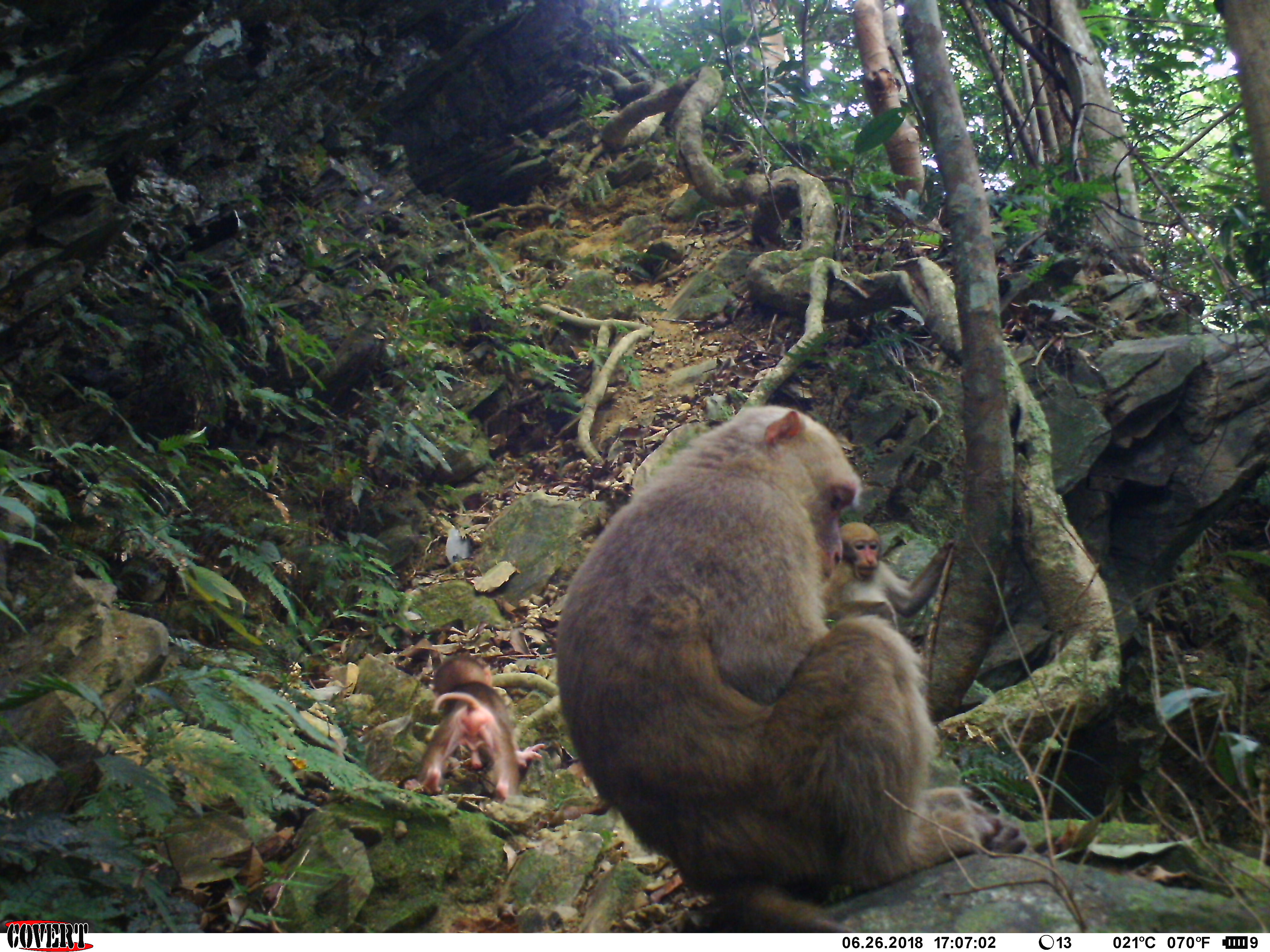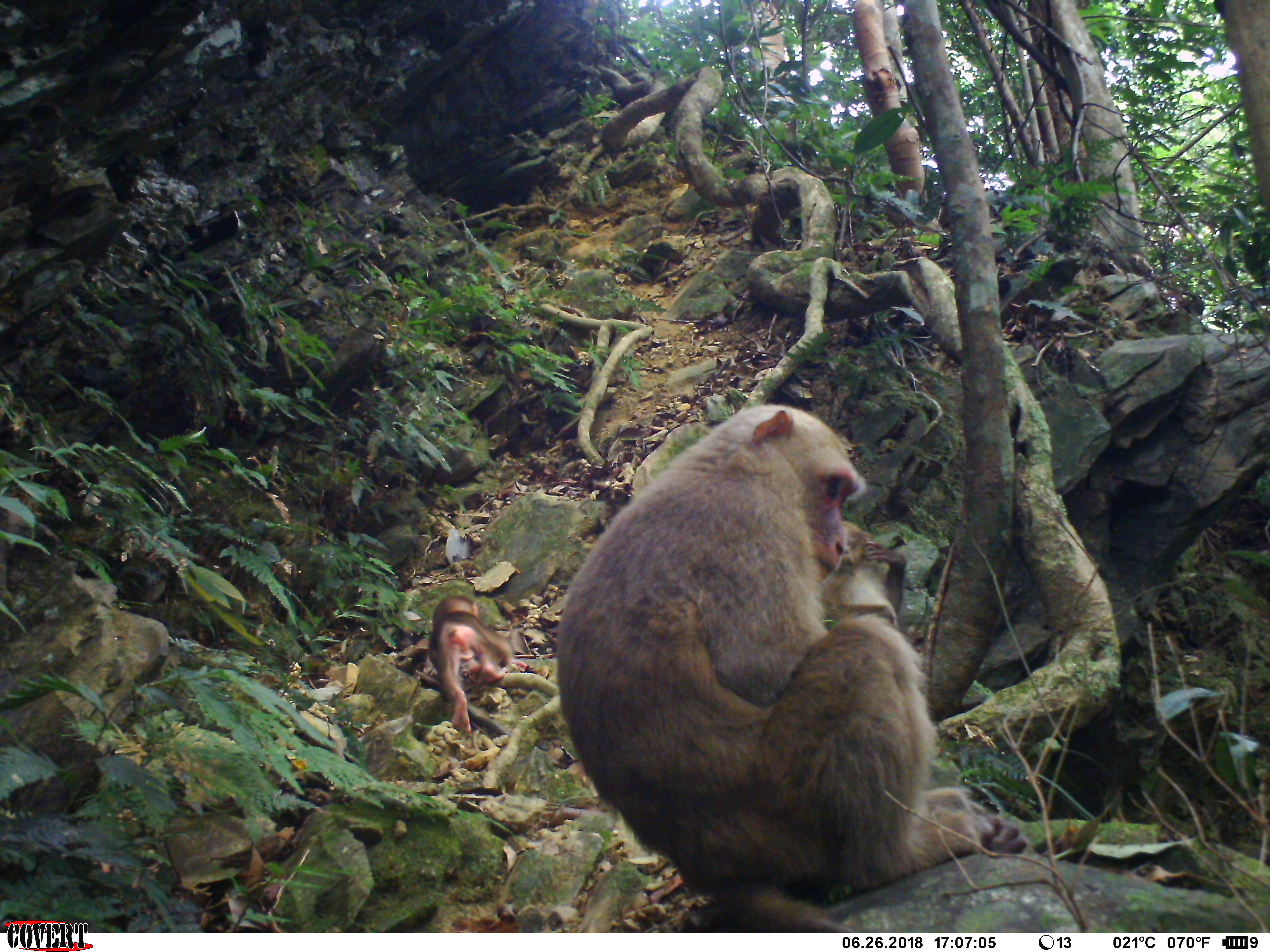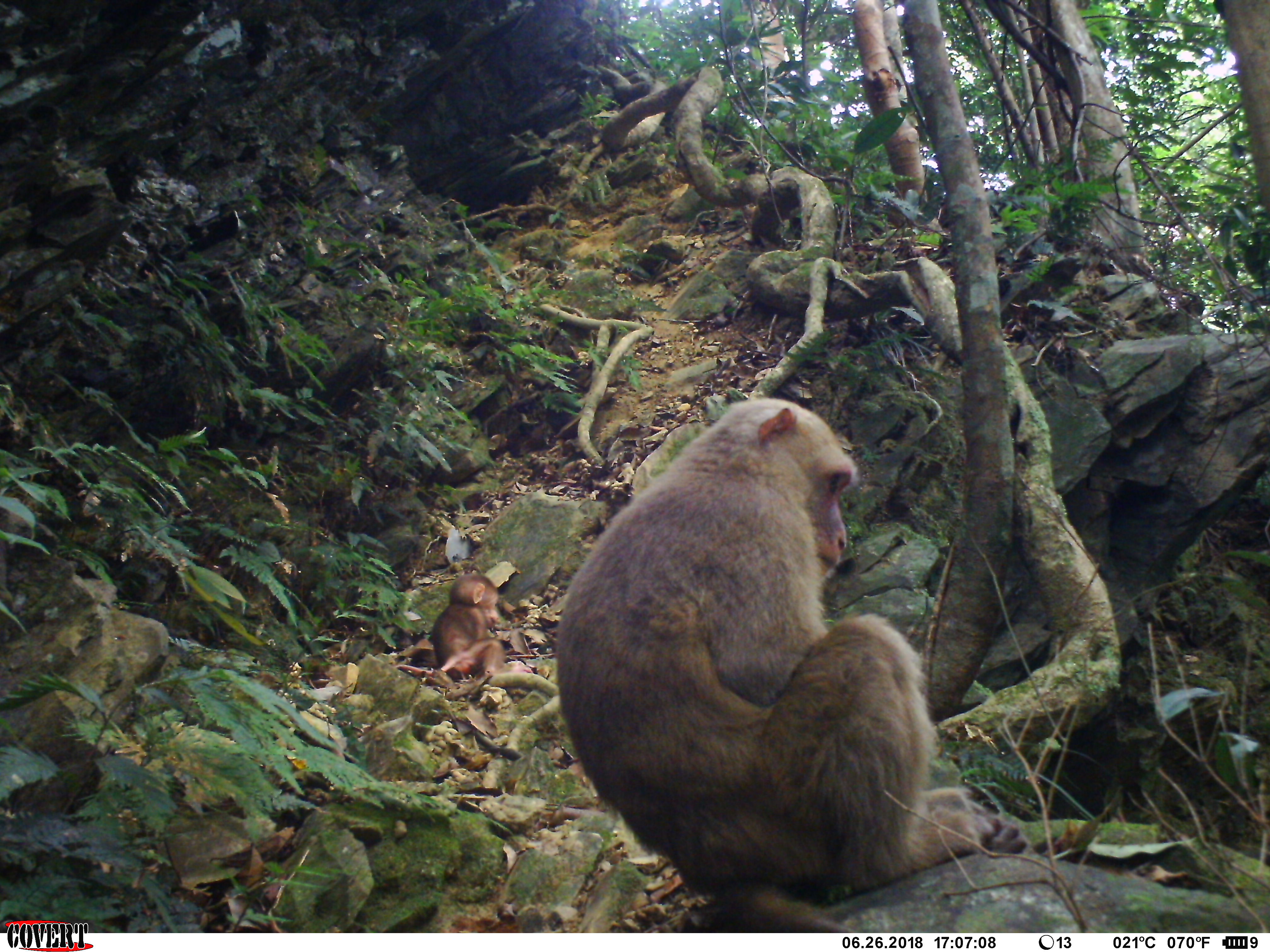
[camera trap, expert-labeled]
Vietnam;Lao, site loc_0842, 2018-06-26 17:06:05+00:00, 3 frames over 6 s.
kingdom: Animalia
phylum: Chordata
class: Mammalia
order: Primates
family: Cercopithecidae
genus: Macaca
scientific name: Macaca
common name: macaques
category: assam or rhesus macaque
Assam or rhesus macaque (macaques) (Macaca). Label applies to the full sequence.